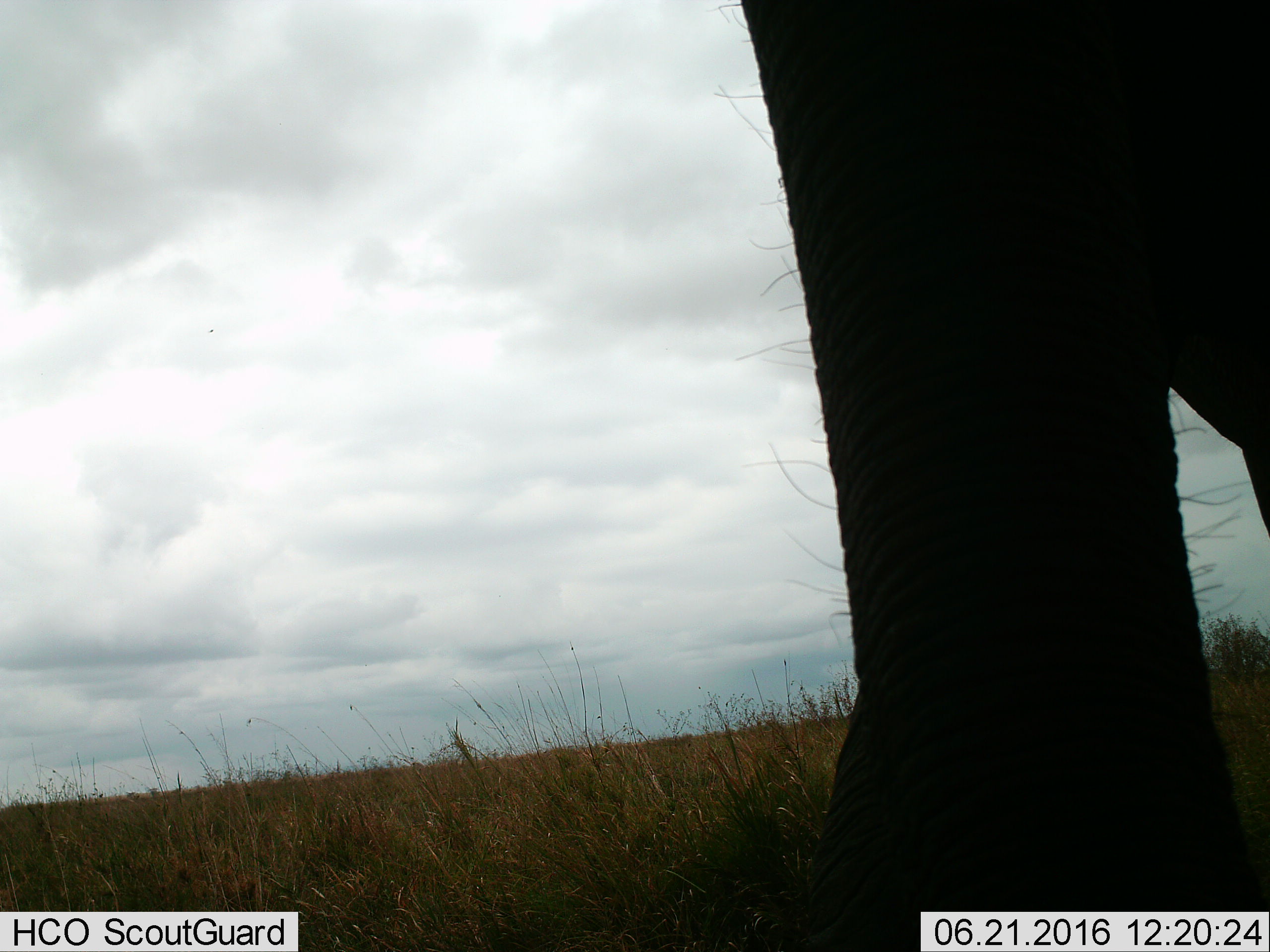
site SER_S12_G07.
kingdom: Animalia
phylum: Chordata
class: Mammalia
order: Proboscidea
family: Elephantidae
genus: Loxodonta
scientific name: Loxodonta africana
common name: african bush elephant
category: elephant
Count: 1.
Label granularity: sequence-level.